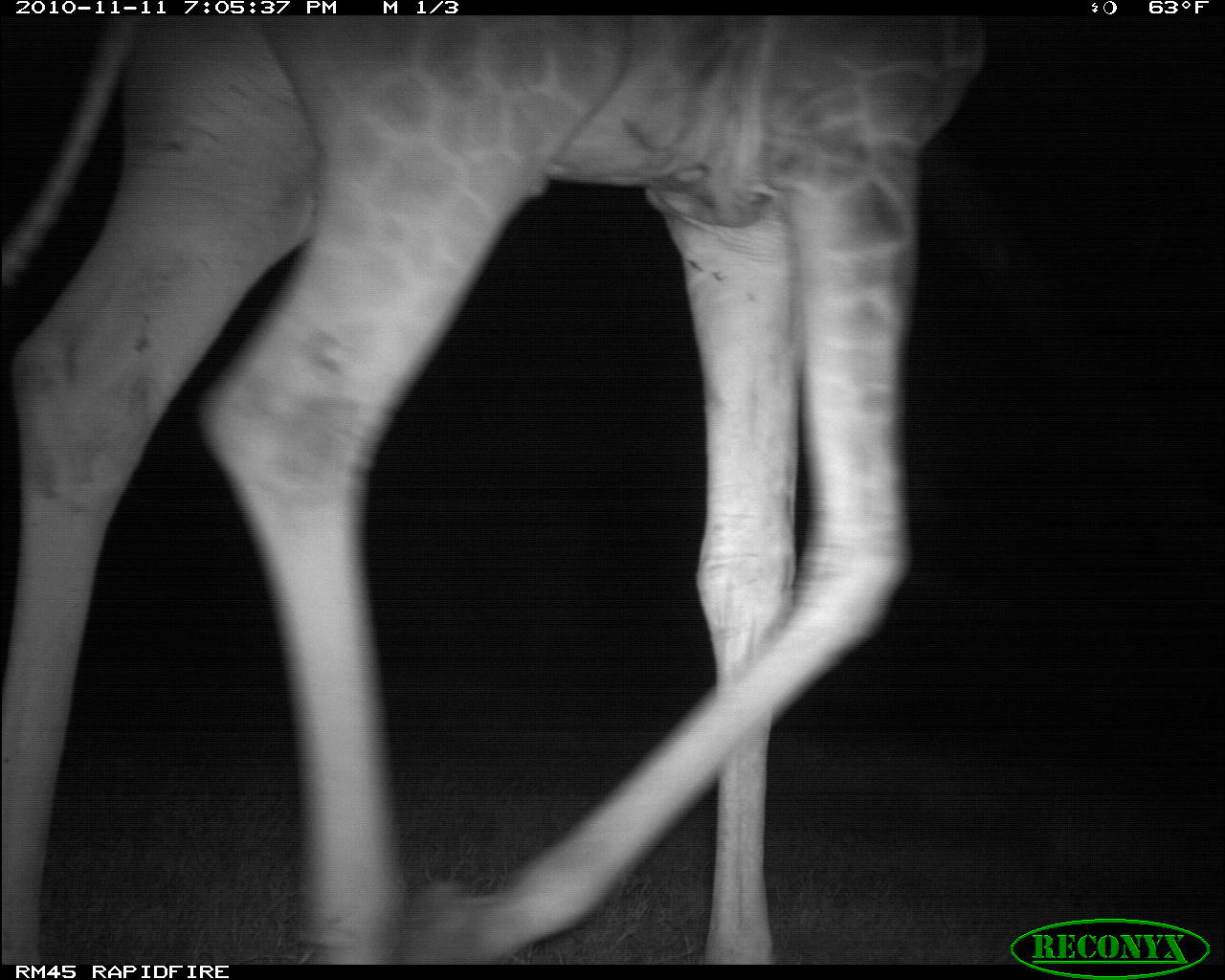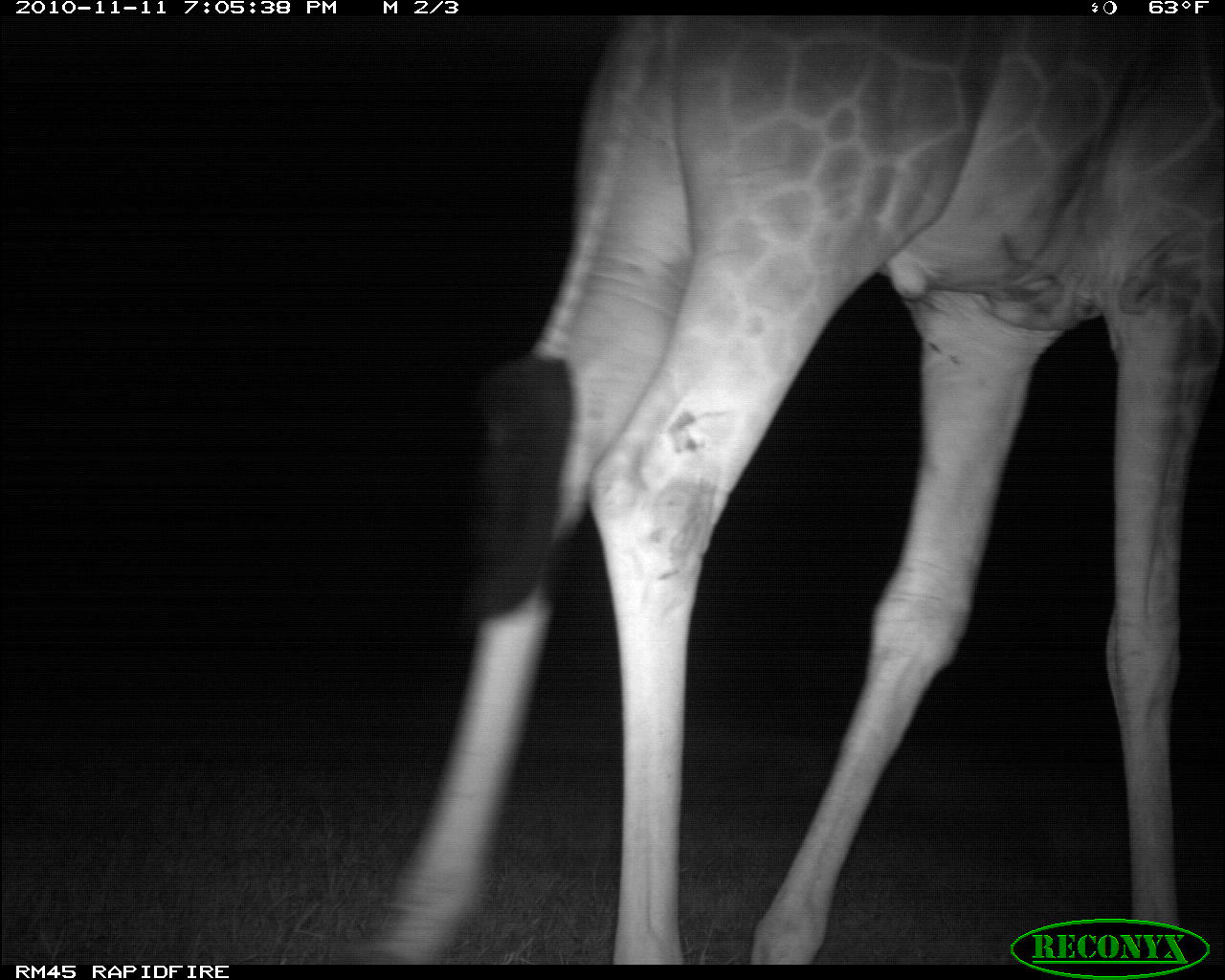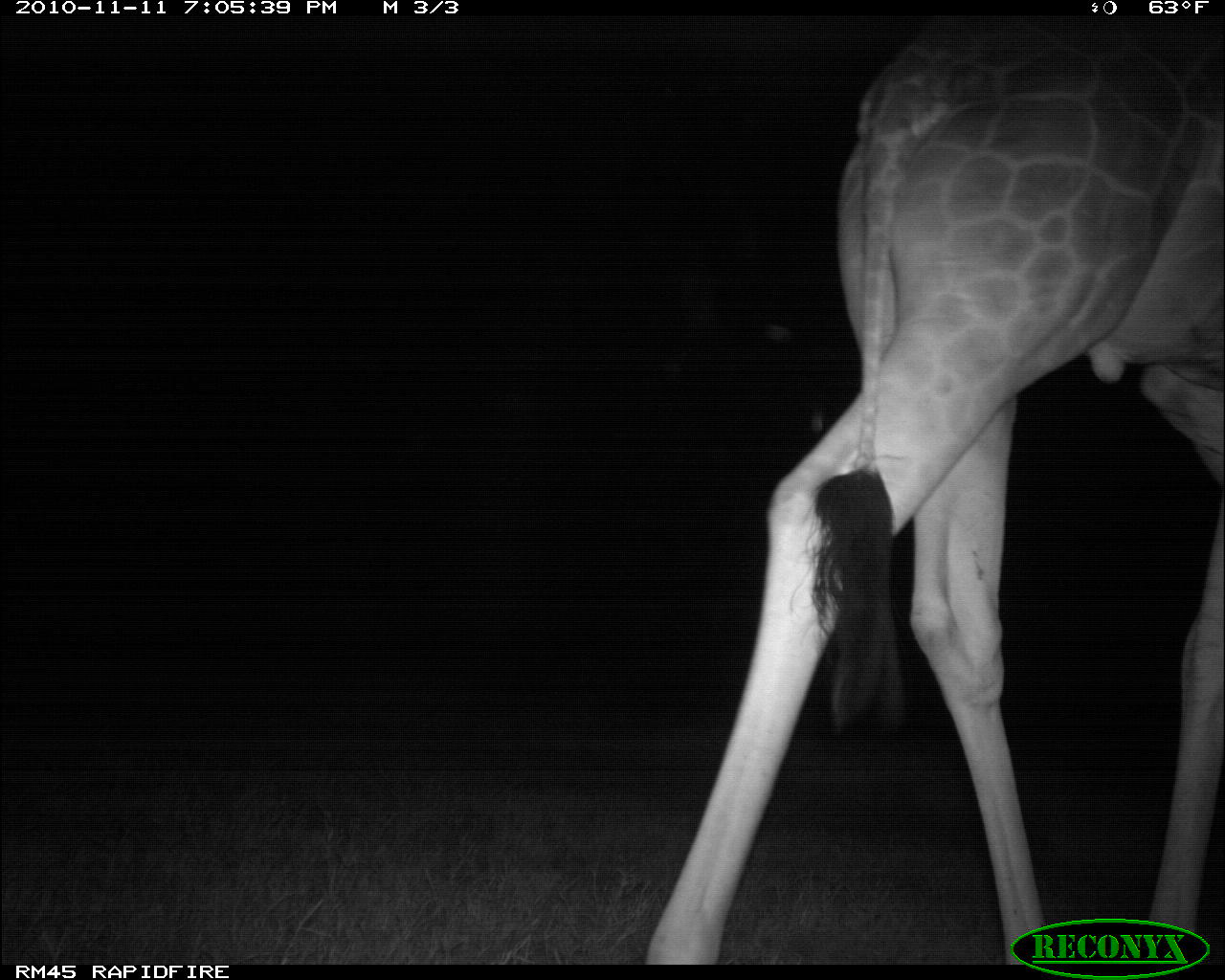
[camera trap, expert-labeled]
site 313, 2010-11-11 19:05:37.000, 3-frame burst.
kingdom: Animalia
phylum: Chordata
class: Mammalia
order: Artiodactyla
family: Giraffidae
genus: Giraffa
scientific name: Giraffa camelopardalis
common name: giraffe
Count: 1.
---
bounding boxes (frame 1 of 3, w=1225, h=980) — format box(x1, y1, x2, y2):
giraffa camelopardalis: box(0, 15, 1025, 963)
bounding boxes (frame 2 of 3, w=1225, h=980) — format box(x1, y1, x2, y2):
giraffa camelopardalis: box(344, 14, 1223, 963)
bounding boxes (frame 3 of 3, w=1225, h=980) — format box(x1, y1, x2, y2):
giraffa camelopardalis: box(643, 17, 1225, 964)